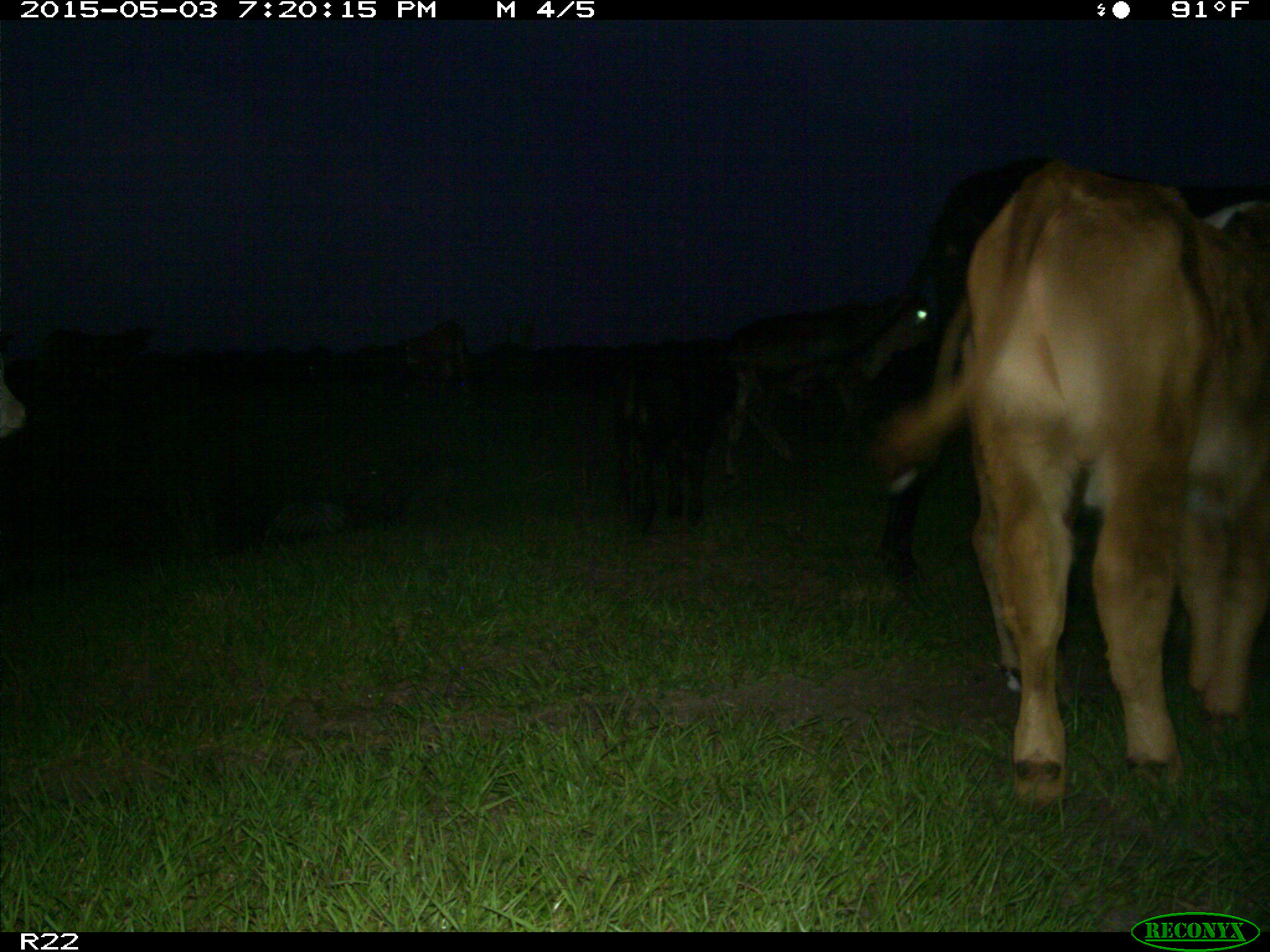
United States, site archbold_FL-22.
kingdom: Animalia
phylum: Chordata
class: Mammalia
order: Artiodactyla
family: Bovidae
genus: Bos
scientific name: Bos taurus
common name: domestic cow